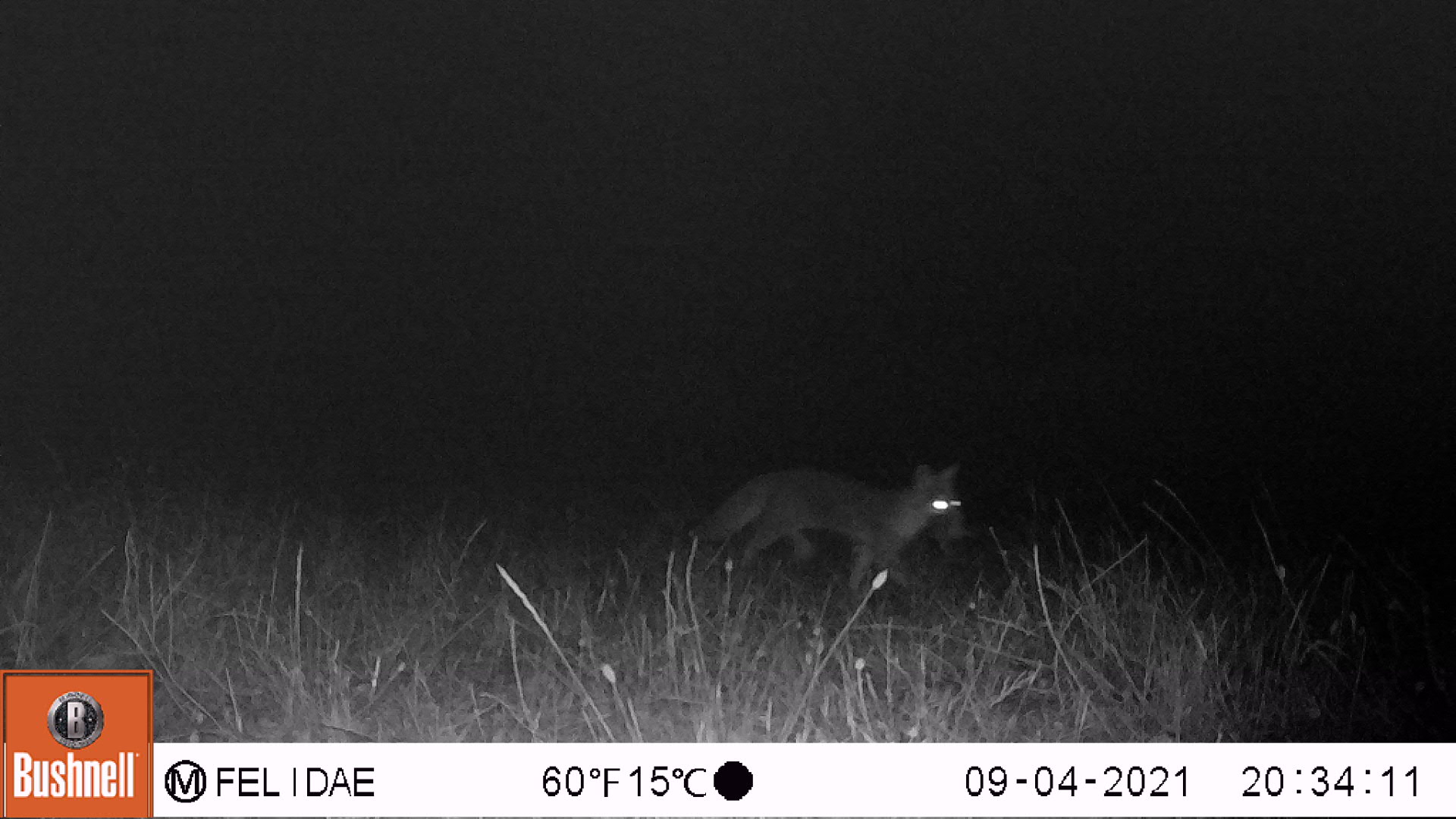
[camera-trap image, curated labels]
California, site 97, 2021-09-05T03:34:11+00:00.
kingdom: Animalia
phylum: Chordata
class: Mammalia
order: Carnivora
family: Canidae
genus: Urocyon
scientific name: Urocyon cinereoargenteus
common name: gray fox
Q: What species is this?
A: Gray fox (Urocyon cinereoargenteus).